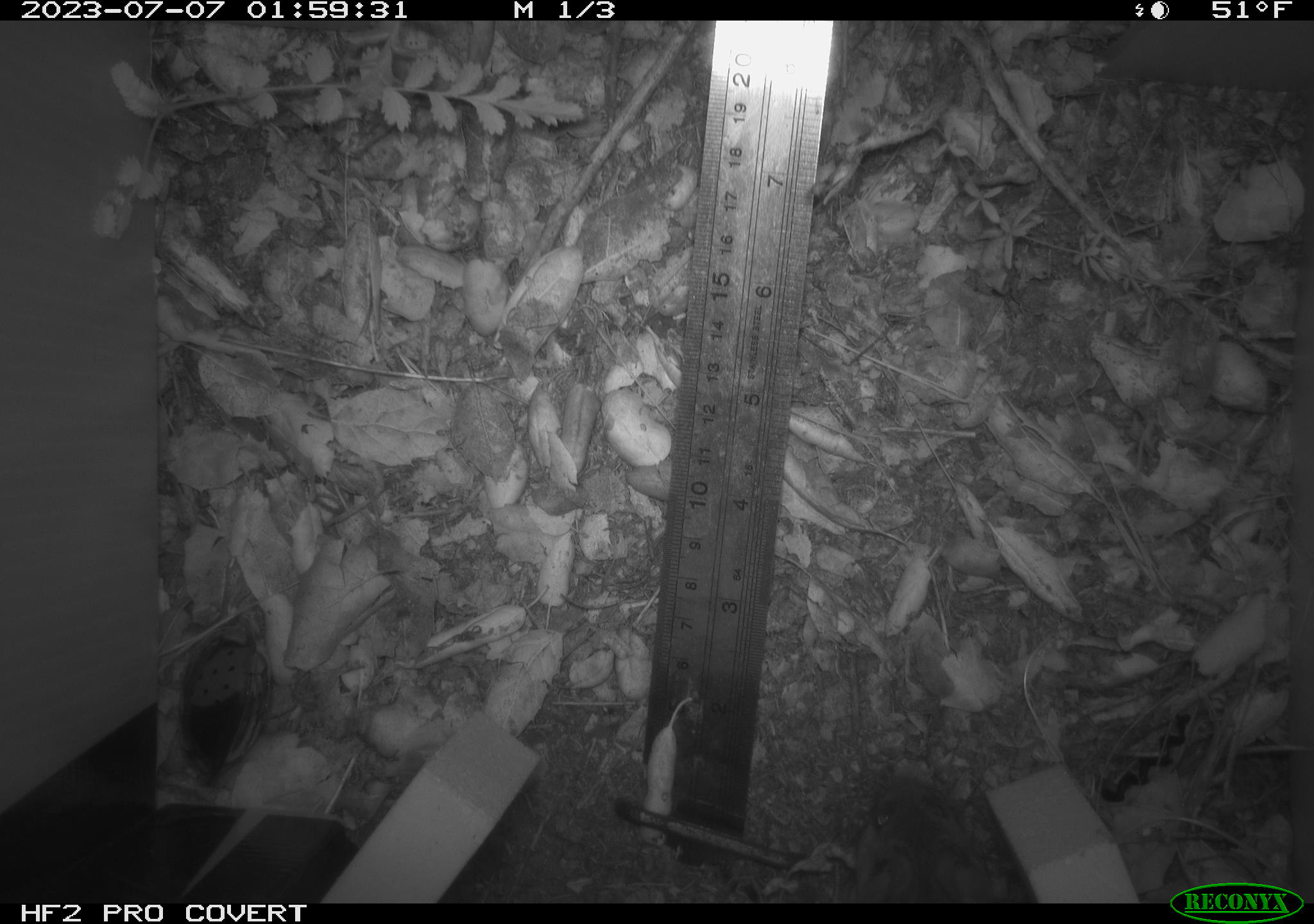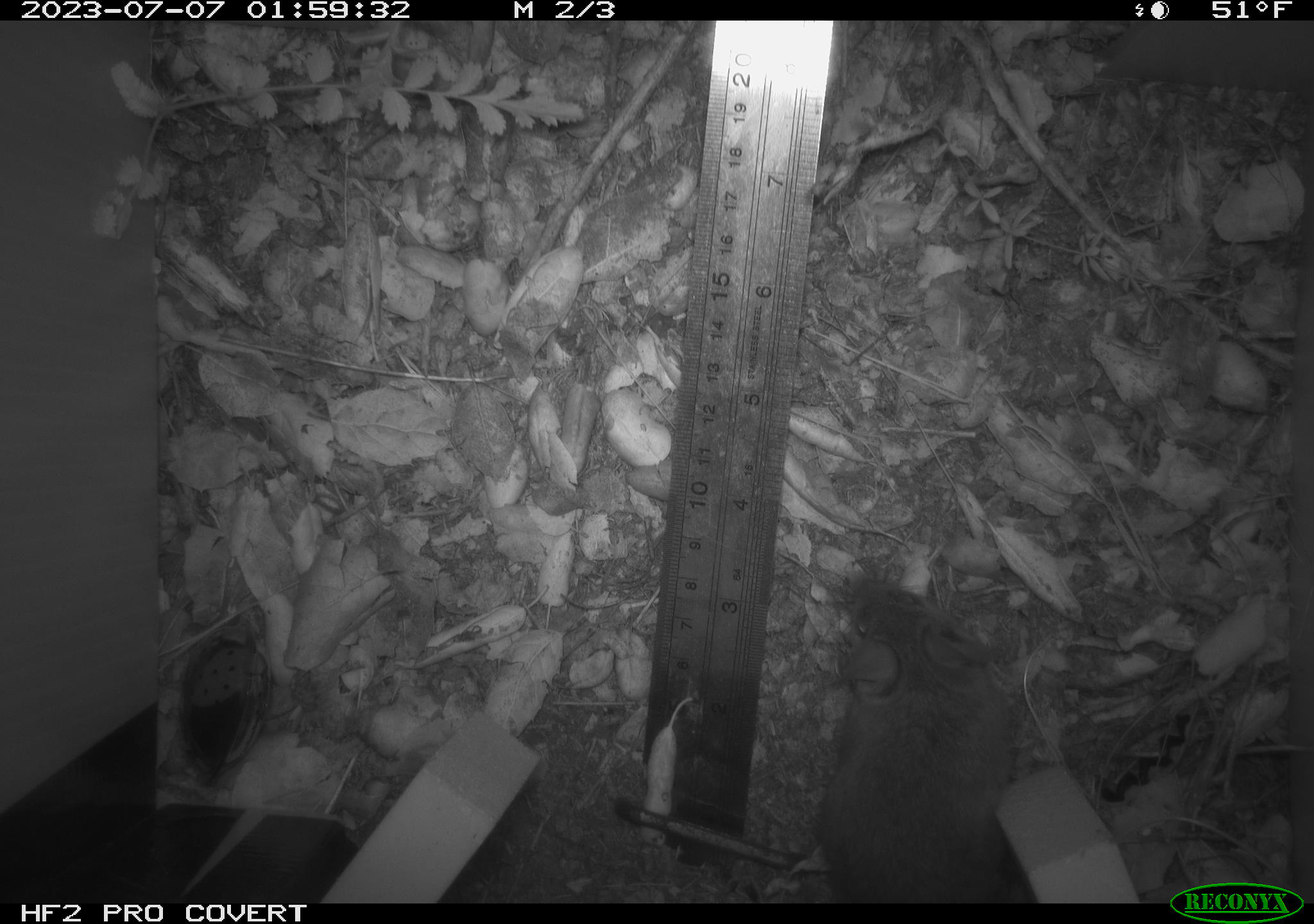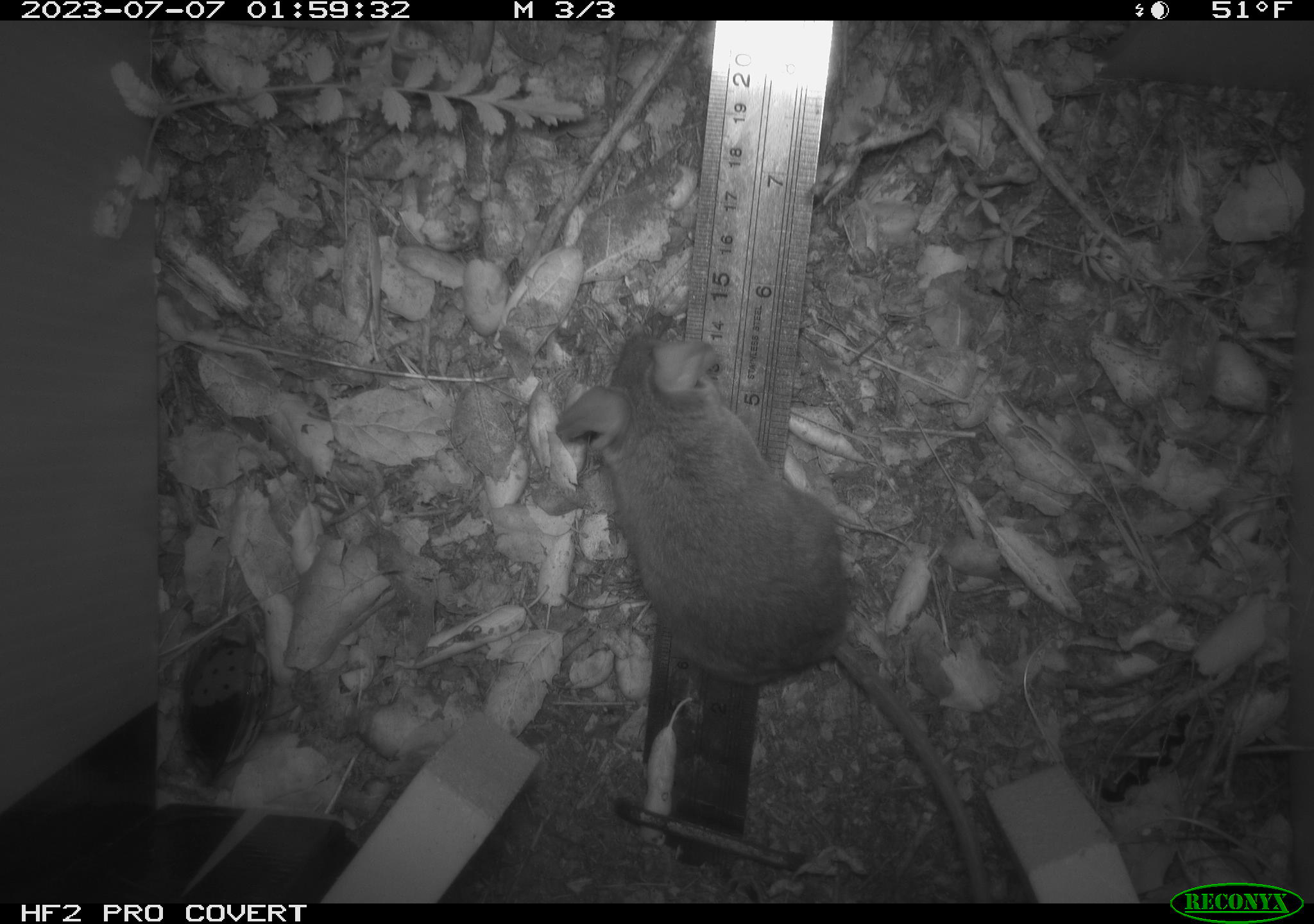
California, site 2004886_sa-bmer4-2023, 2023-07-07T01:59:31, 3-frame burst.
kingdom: Animalia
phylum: Chordata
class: Mammalia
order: Rodentia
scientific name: Rodentia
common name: mouse species